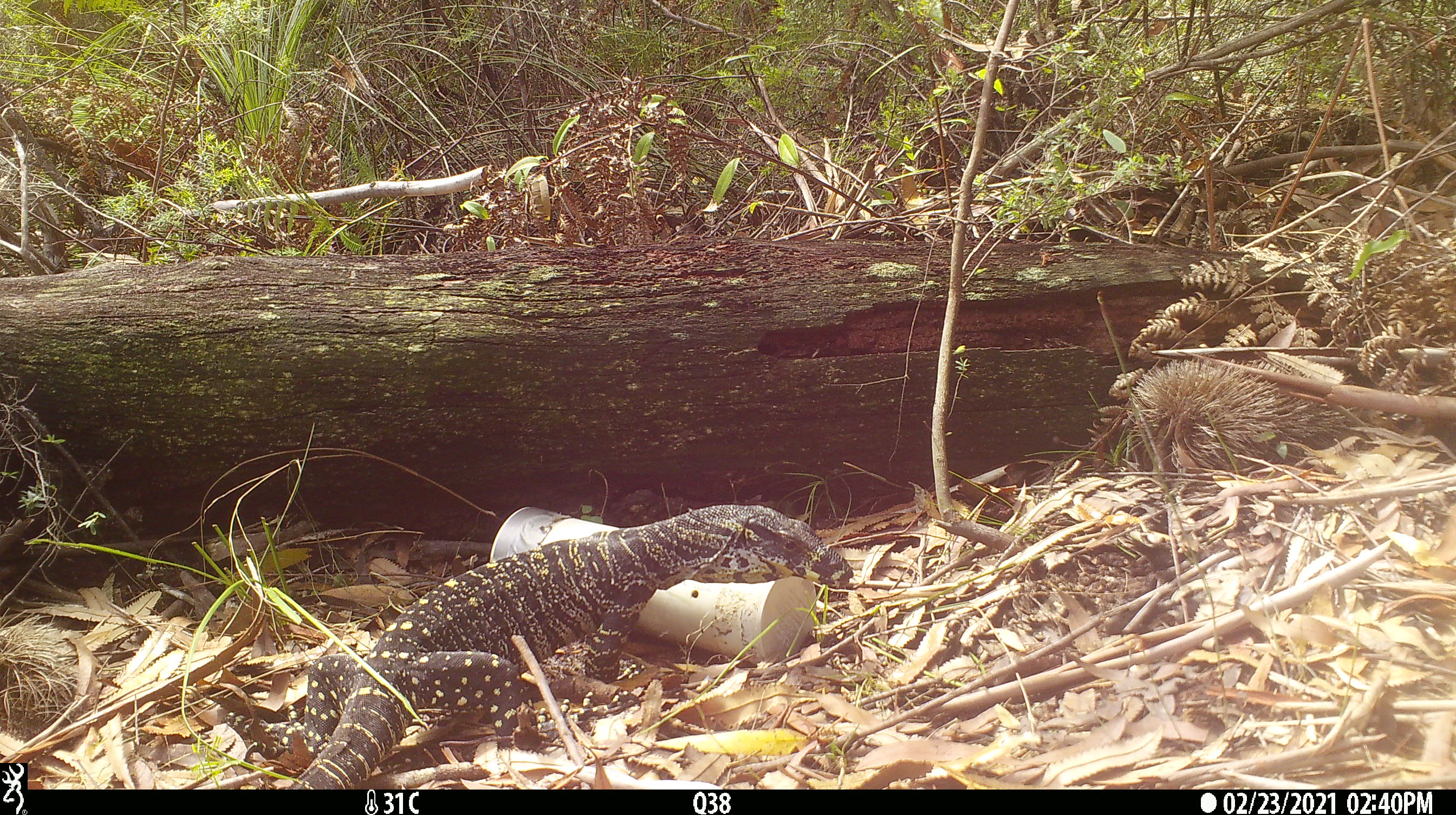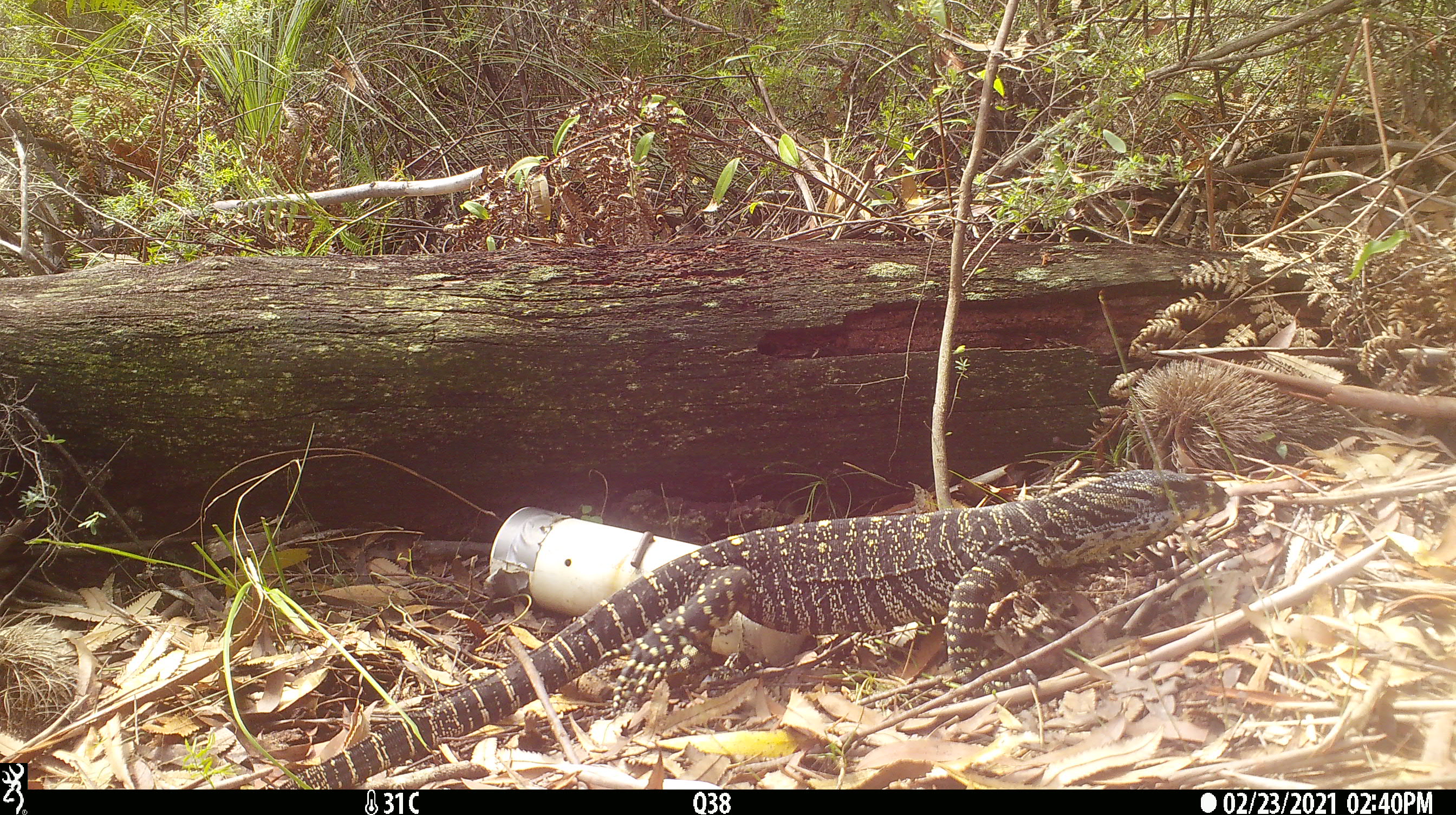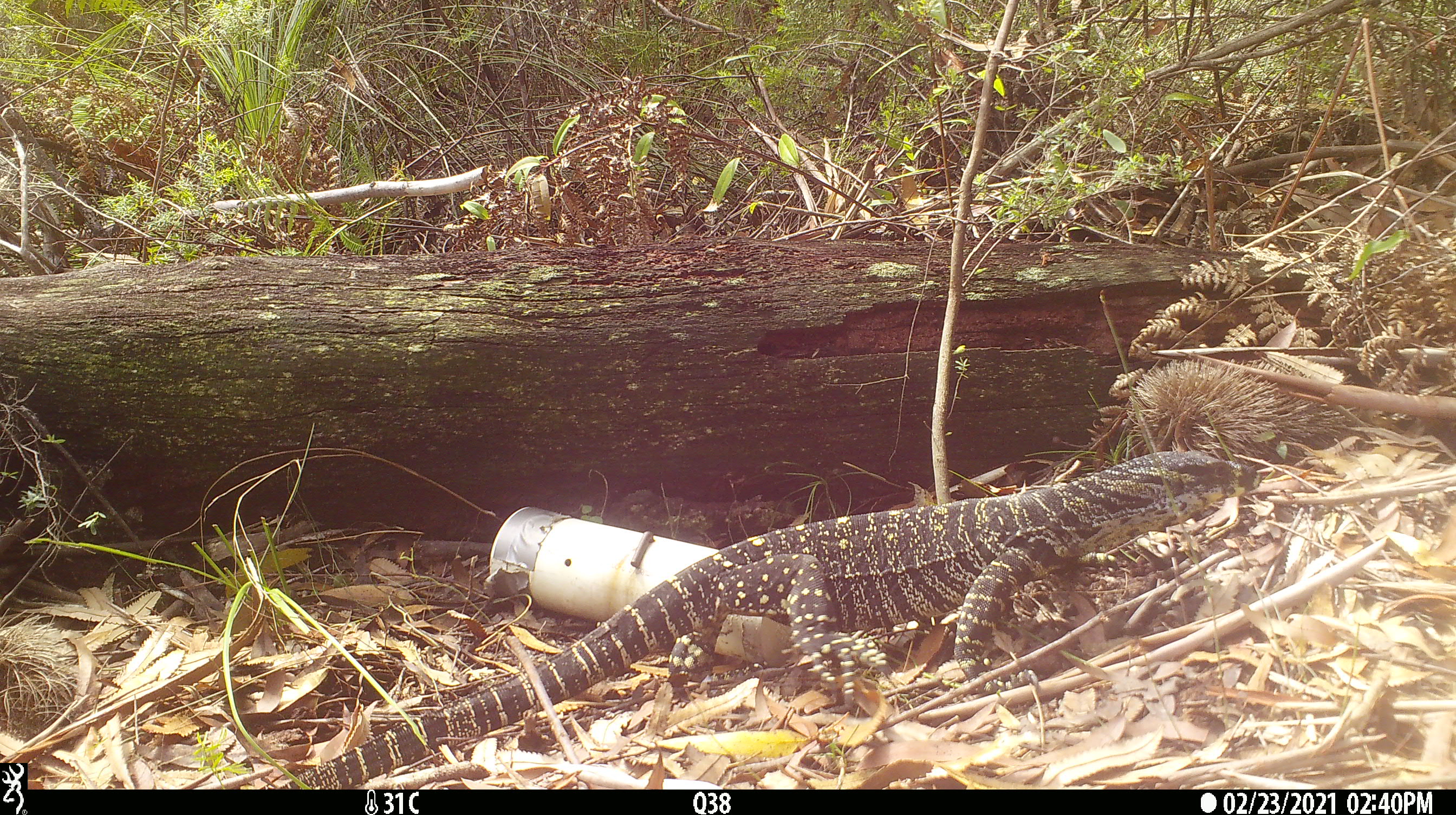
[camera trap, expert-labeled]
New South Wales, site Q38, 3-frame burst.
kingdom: Animalia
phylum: Chordata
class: Reptilia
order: Squamata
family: Varanidae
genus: Varanus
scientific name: Varanus varius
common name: lace monitor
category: goanna